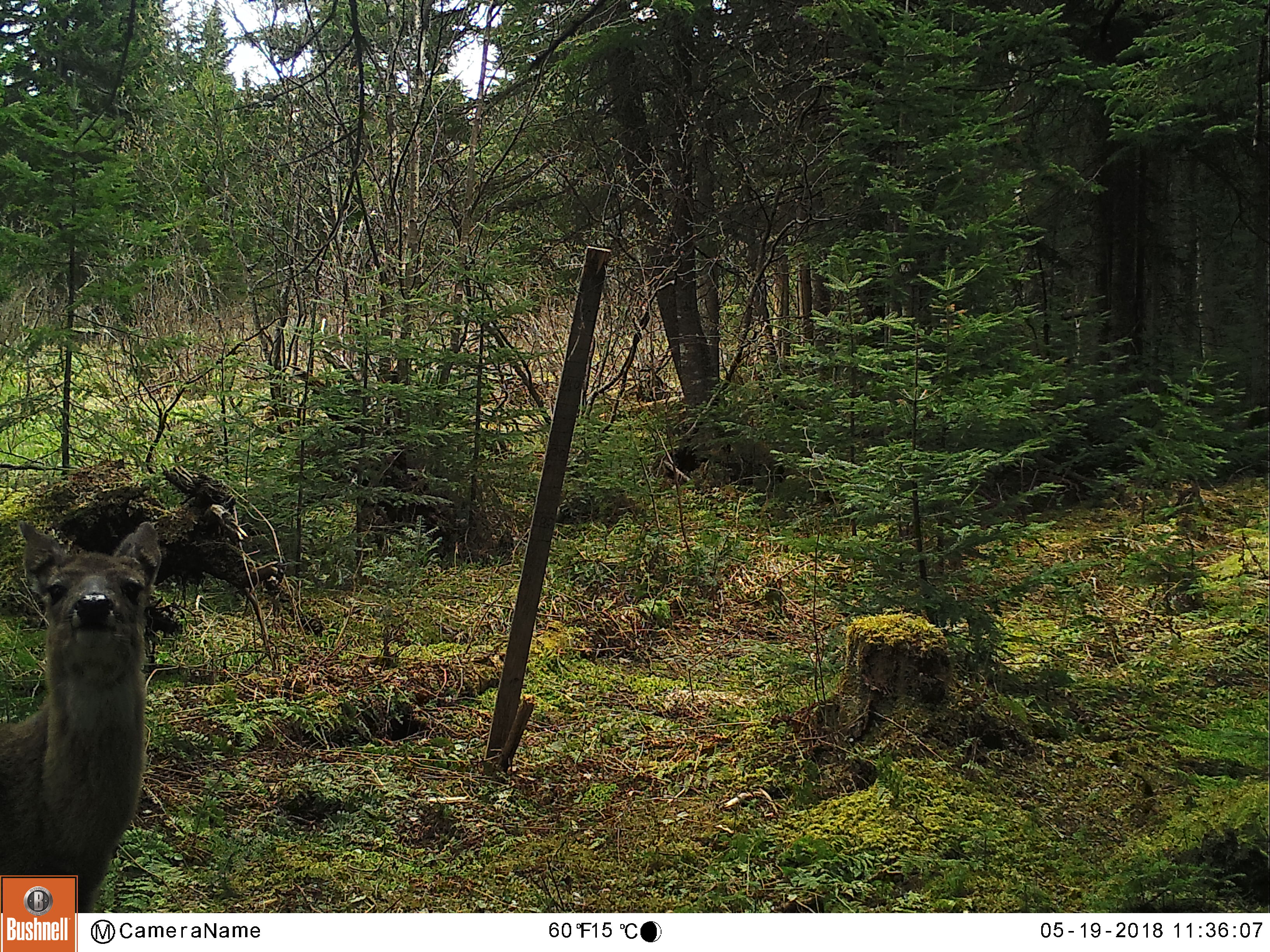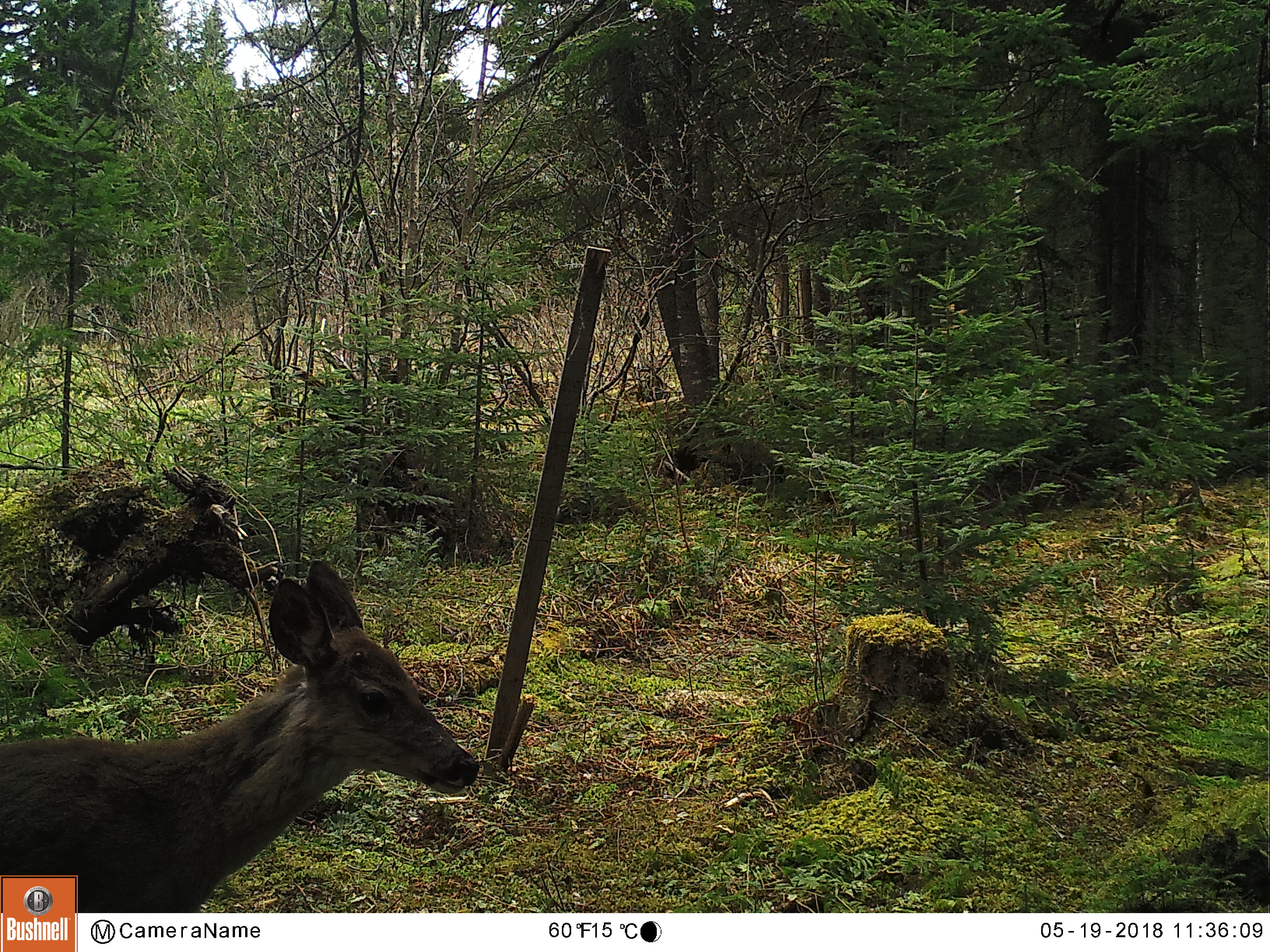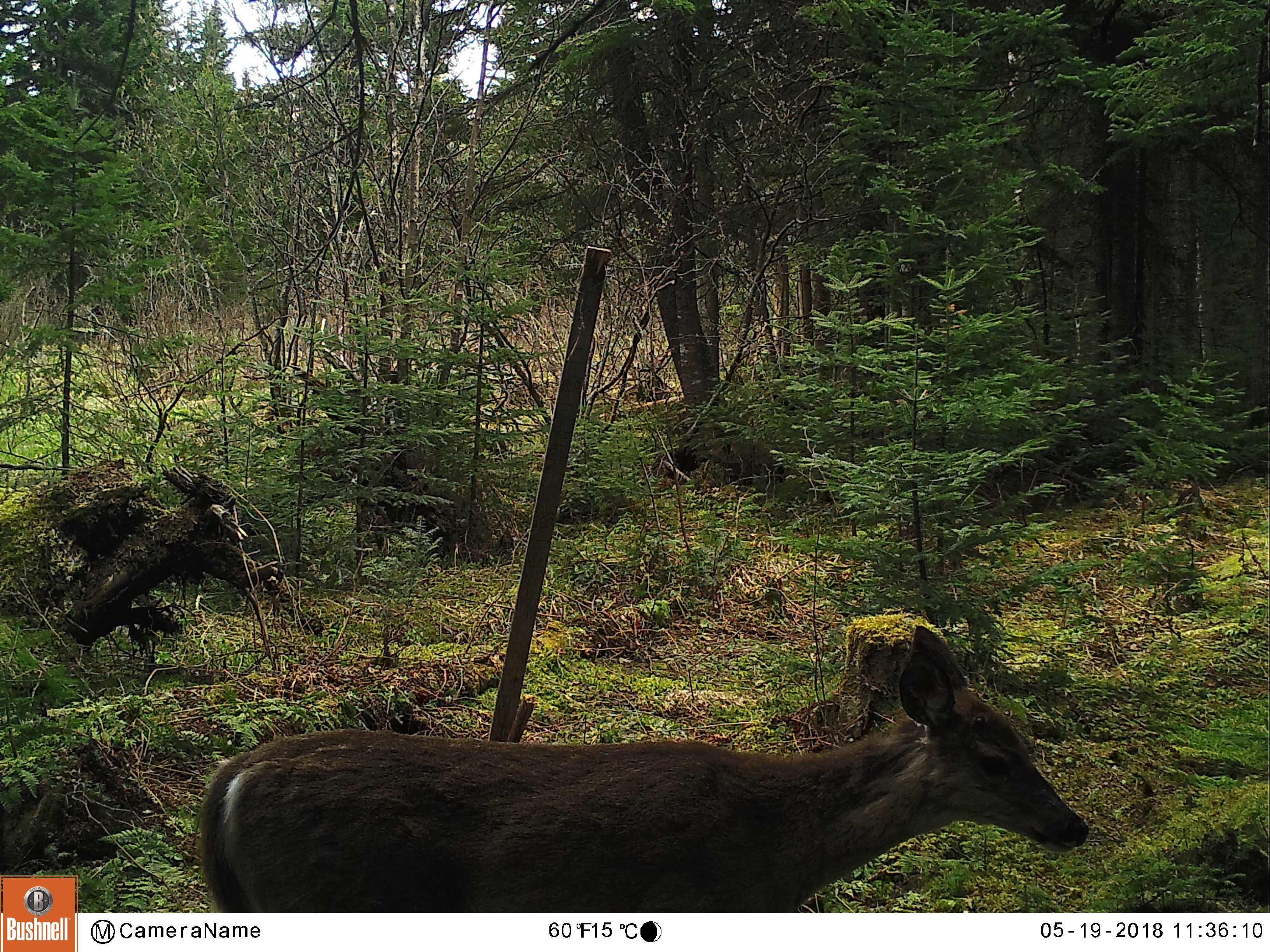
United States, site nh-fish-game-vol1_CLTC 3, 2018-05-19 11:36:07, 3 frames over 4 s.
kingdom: Animalia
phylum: Chordata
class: Mammalia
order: Artiodactyla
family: Cervidae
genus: Odocoileus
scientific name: Odocoileus virginianus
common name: white-tailed deer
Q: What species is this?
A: White-tailed deer (Odocoileus virginianus).